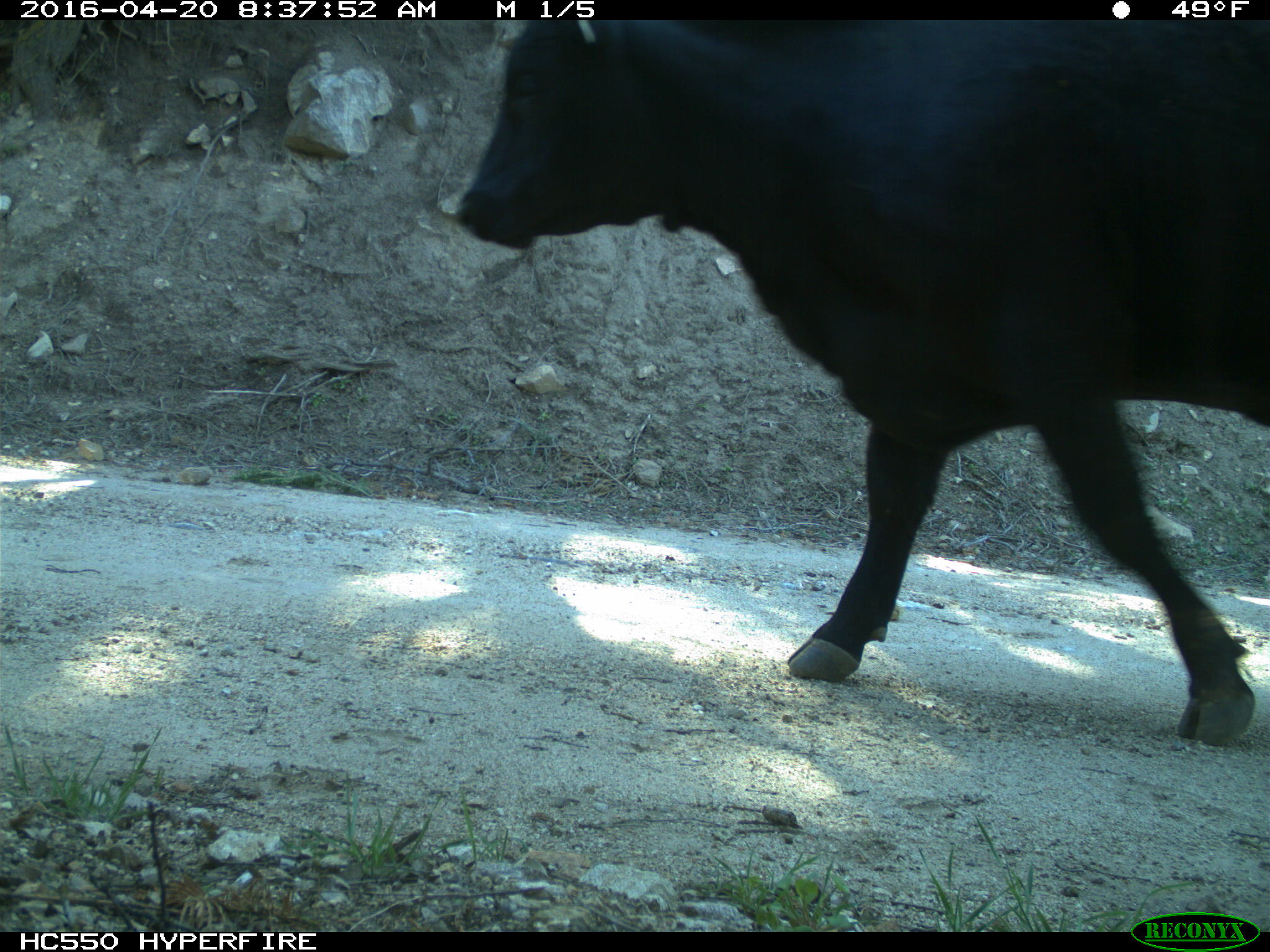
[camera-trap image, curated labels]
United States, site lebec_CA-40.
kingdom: Animalia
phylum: Chordata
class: Mammalia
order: Artiodactyla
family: Bovidae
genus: Bos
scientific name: Bos taurus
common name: domestic cow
Bos taurus (domestic cow).